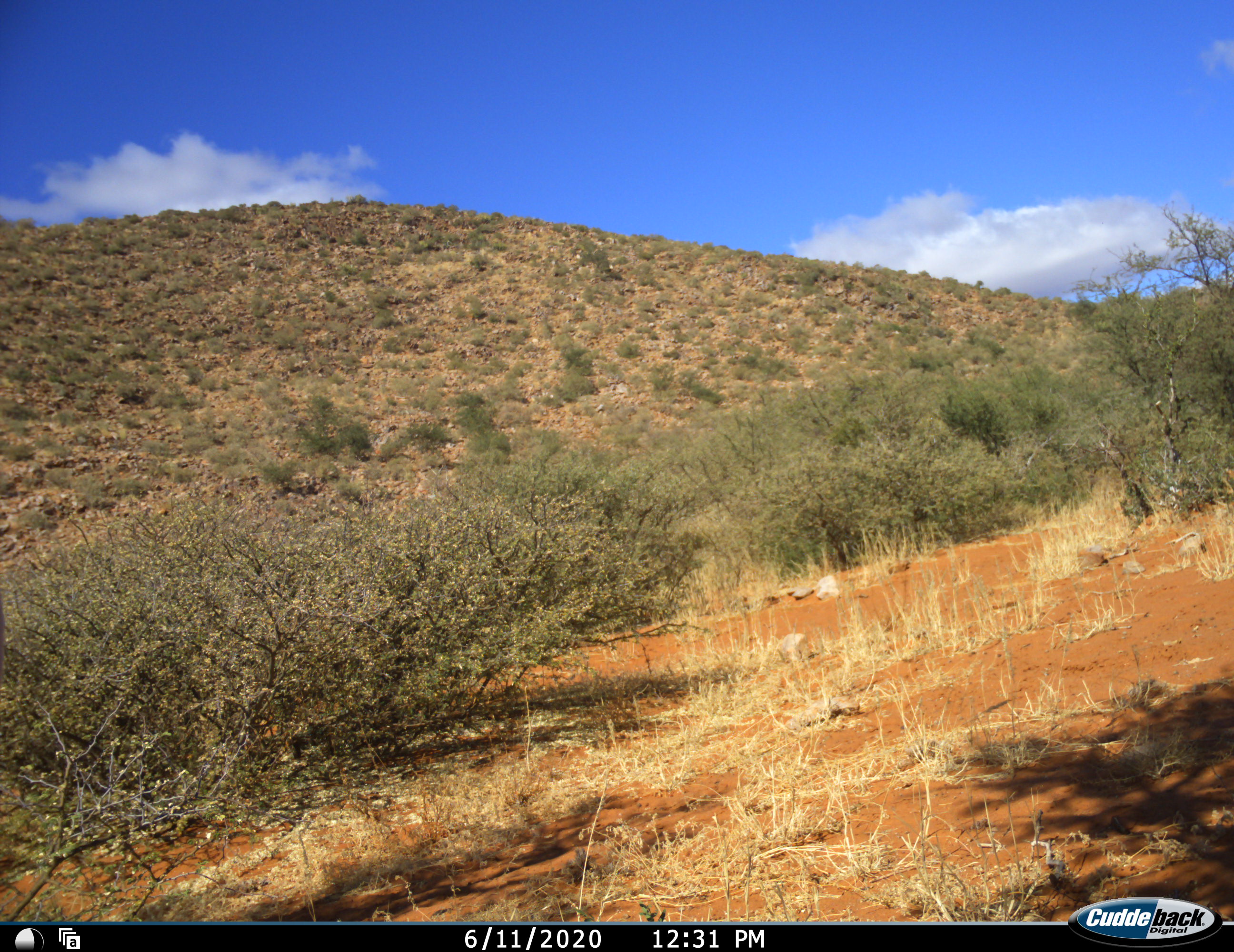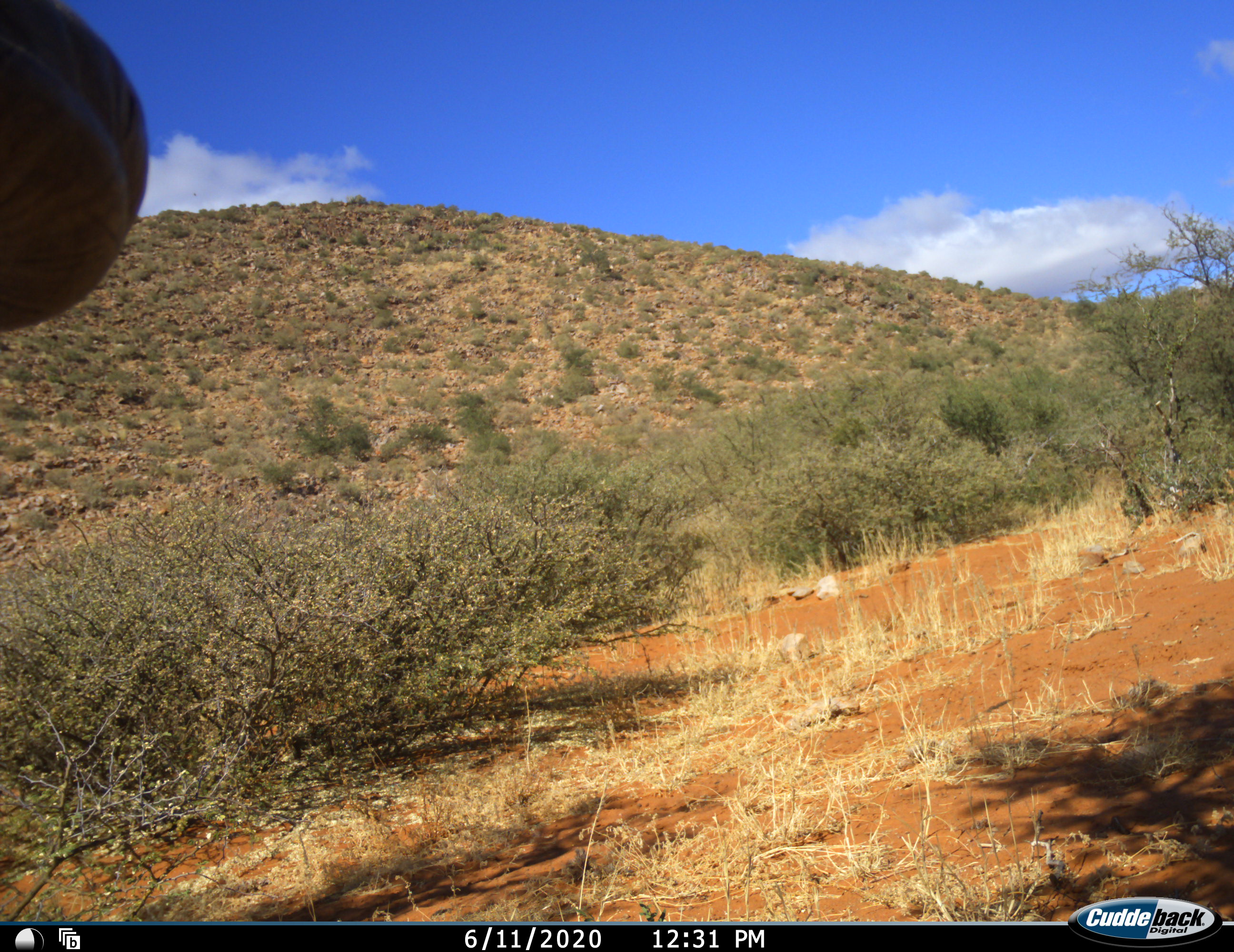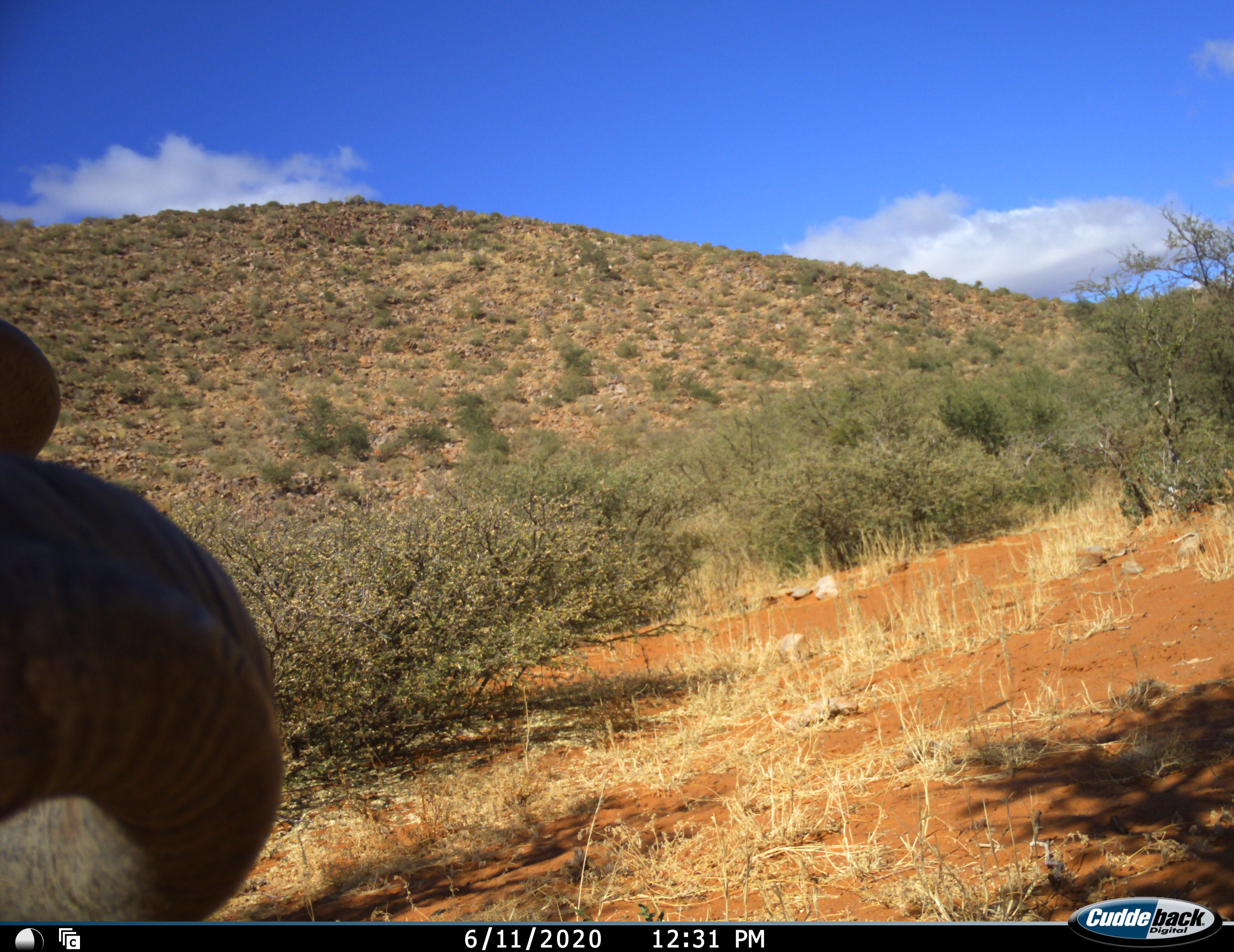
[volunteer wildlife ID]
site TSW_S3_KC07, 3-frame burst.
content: unidentified animal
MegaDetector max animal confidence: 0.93